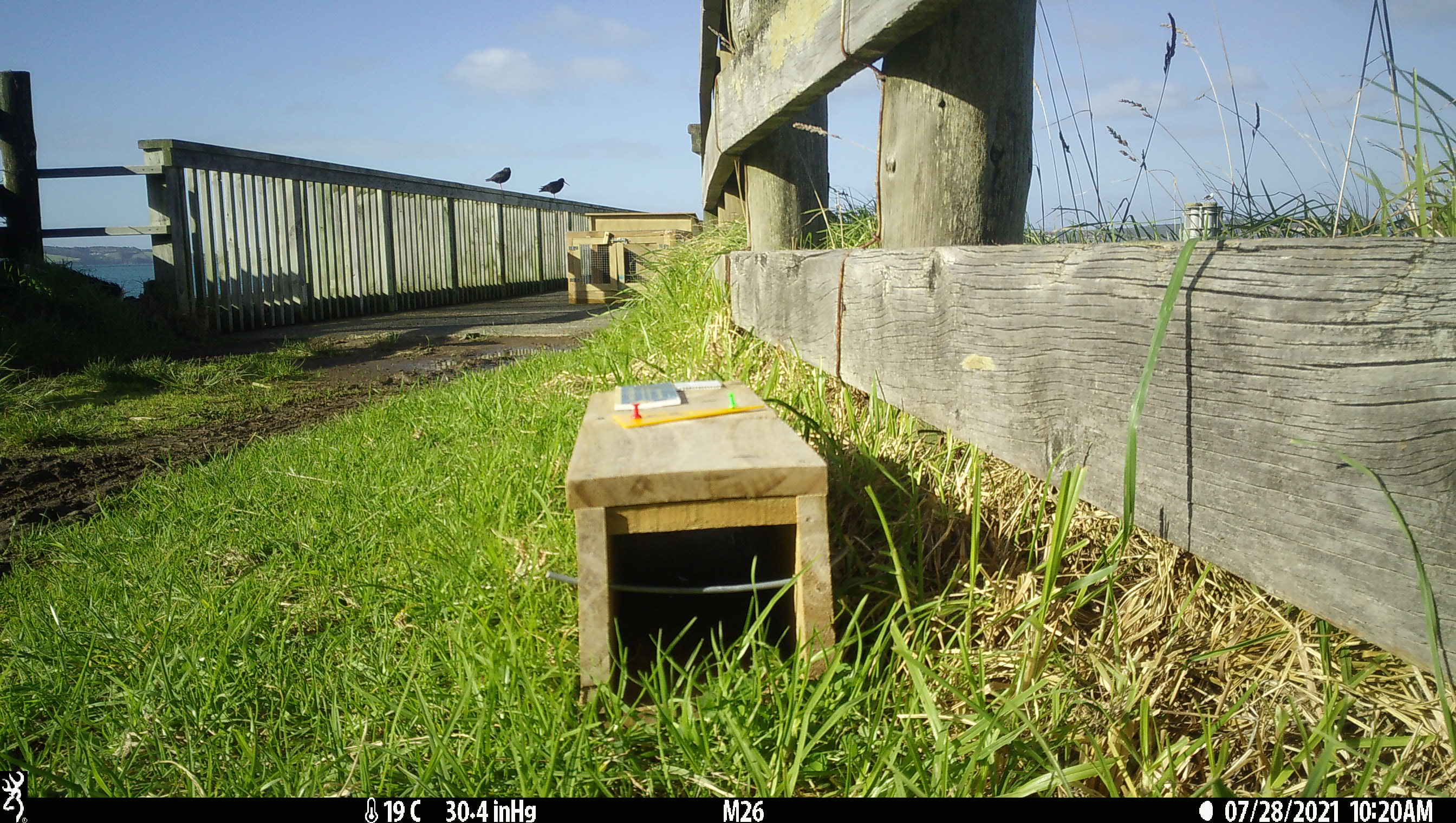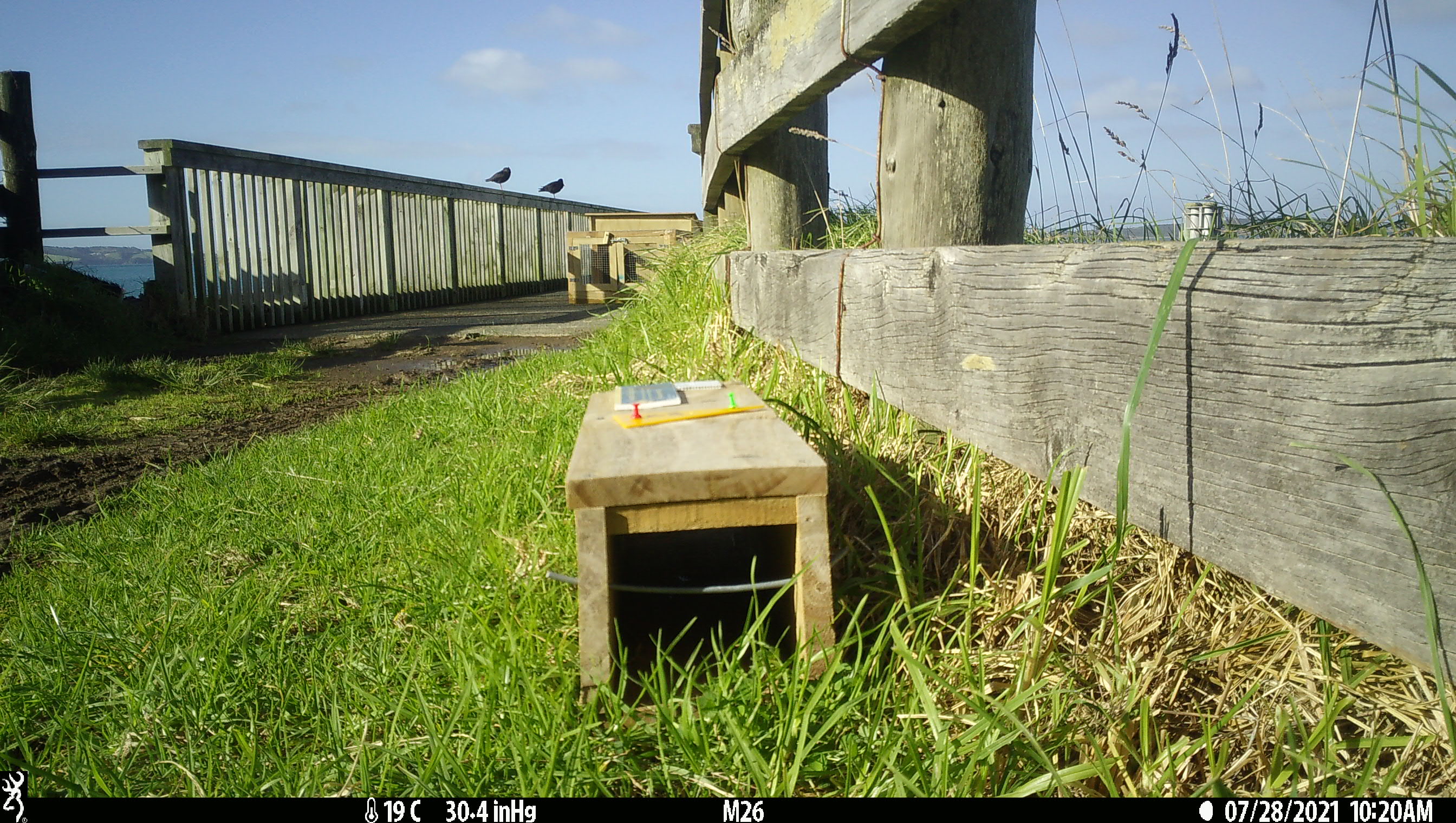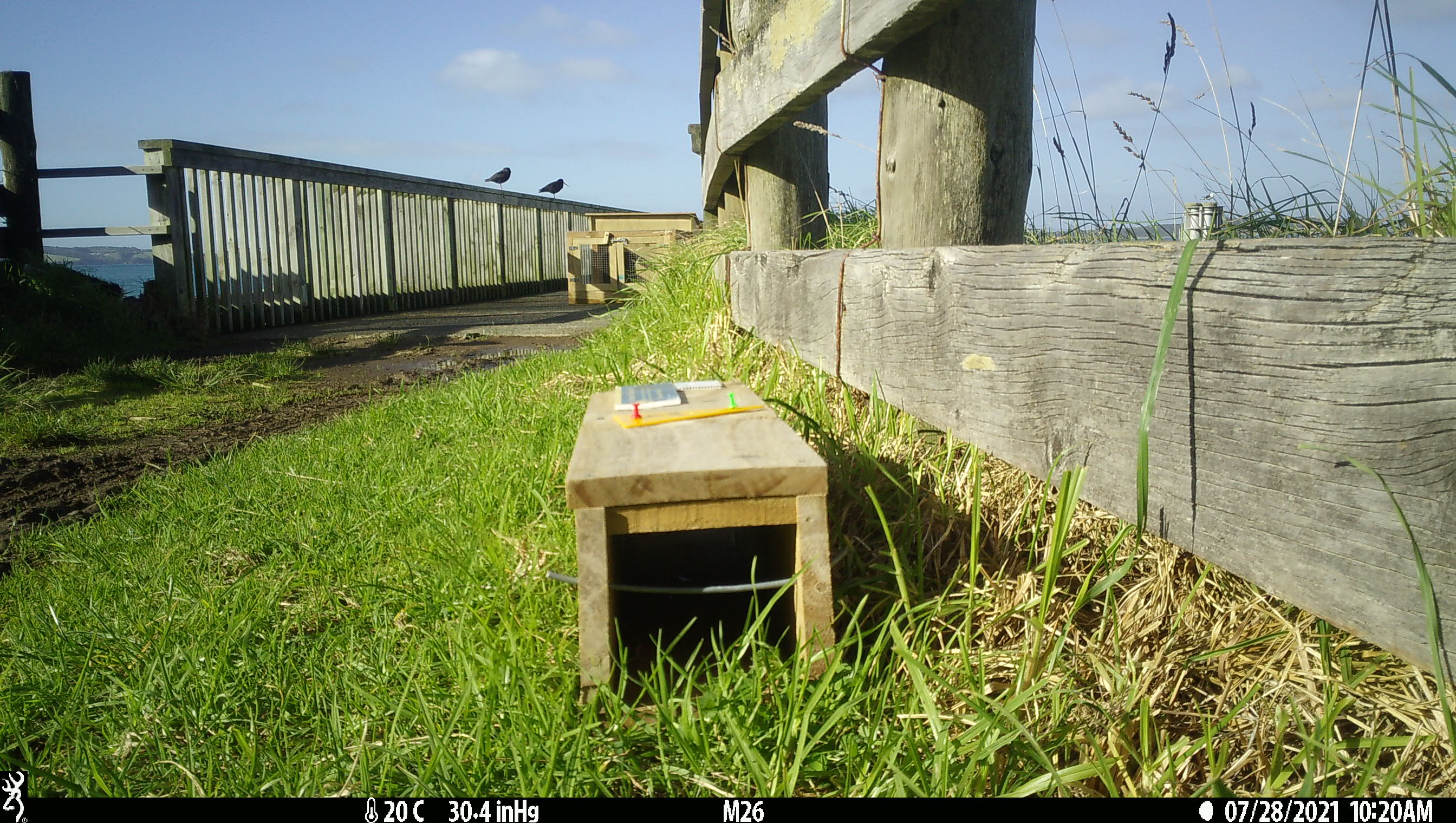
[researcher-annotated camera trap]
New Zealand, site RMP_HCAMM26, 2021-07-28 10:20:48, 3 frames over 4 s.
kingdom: Animalia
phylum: Chordata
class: Aves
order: Charadriiformes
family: Haematopodidae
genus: Haematopus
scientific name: Haematopus unicolor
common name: variable oystercatcher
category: oystercatcher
Oystercatcher (variable oystercatcher) (Haematopus unicolor).